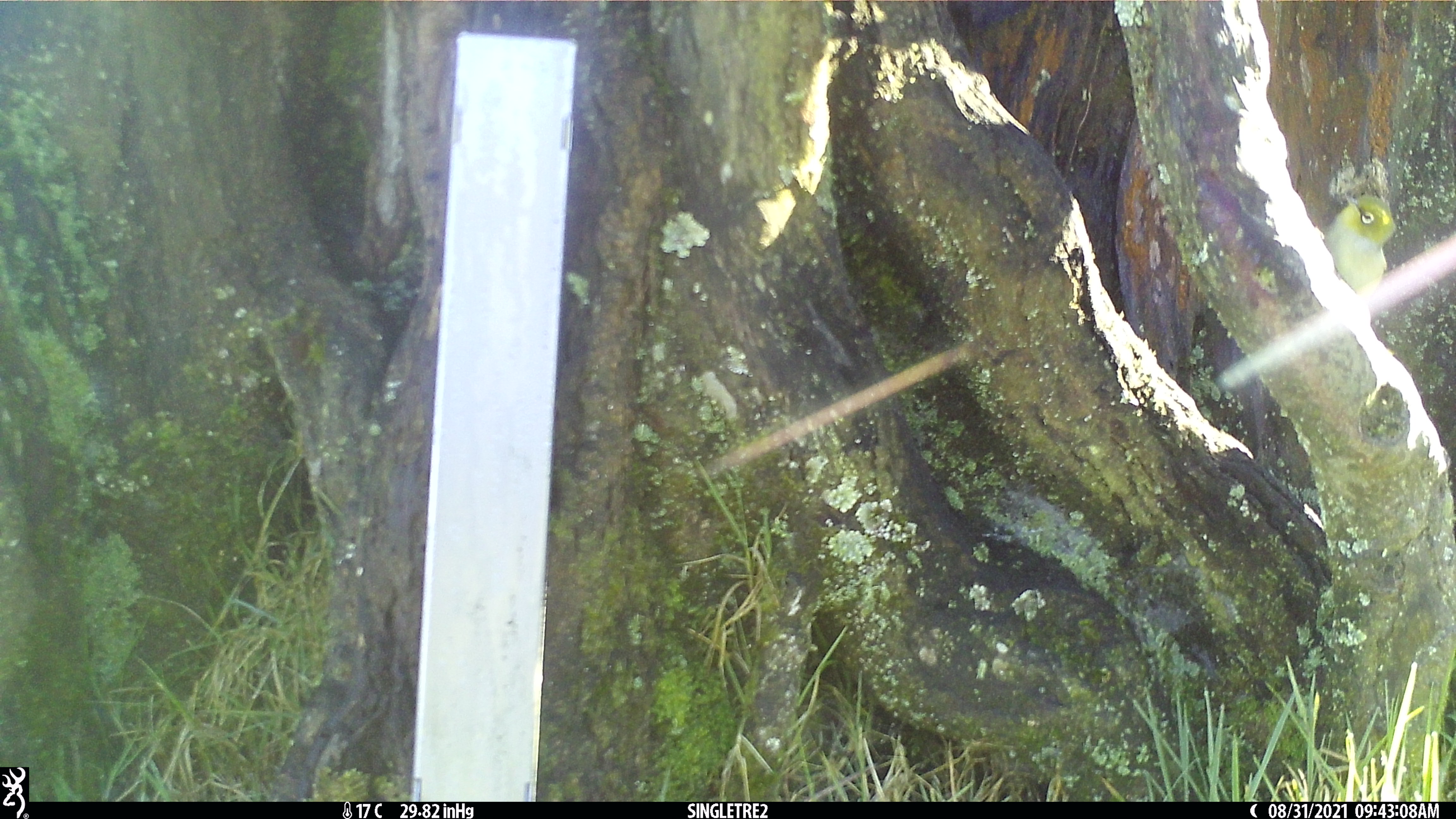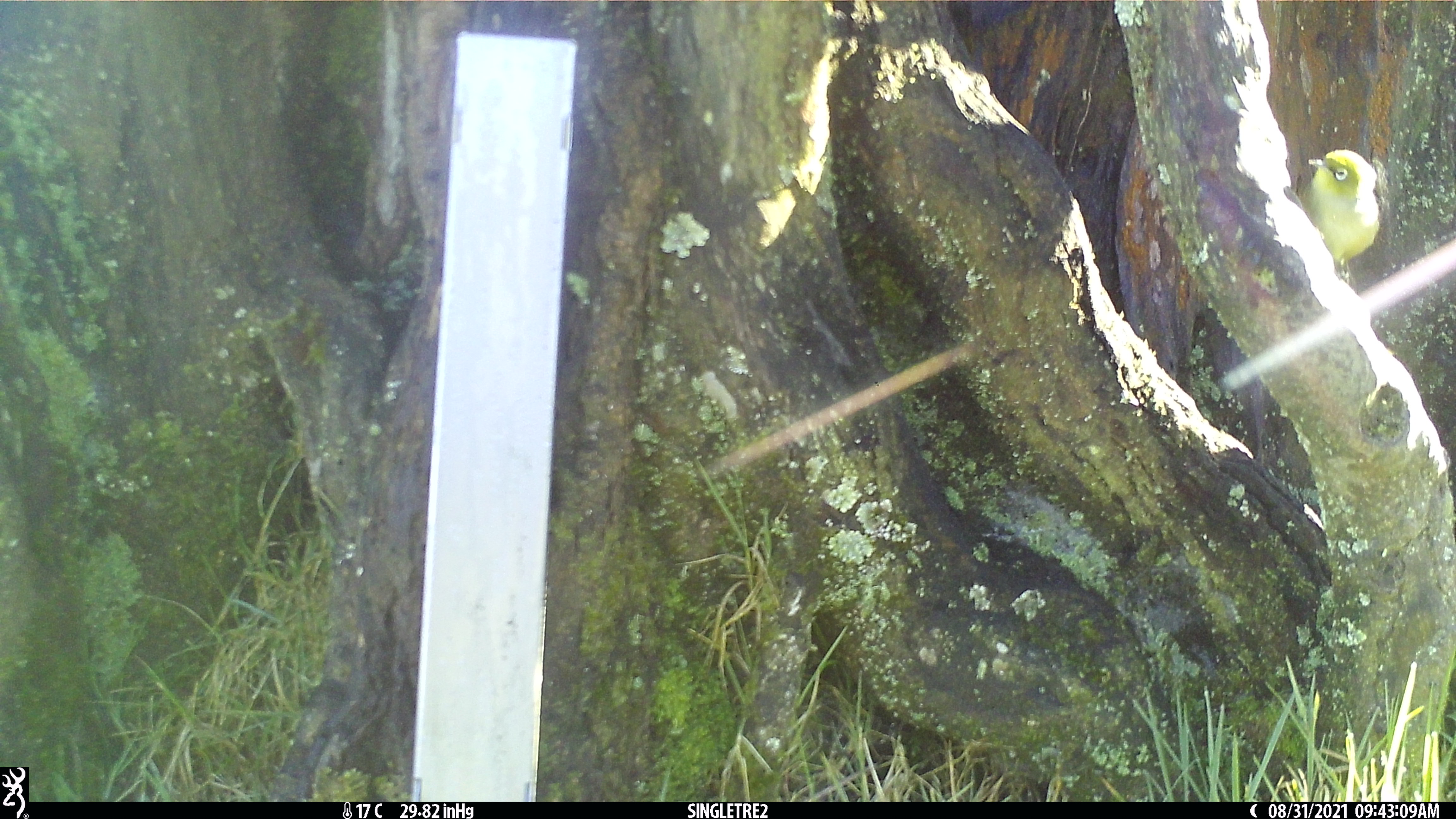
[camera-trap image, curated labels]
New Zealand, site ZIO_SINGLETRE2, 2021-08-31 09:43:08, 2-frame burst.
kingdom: Animalia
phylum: Chordata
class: Aves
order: Passeriformes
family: Zosteropidae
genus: Zosterops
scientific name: Zosterops lateralis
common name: silvereye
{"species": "silvereye (Zosterops lateralis)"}